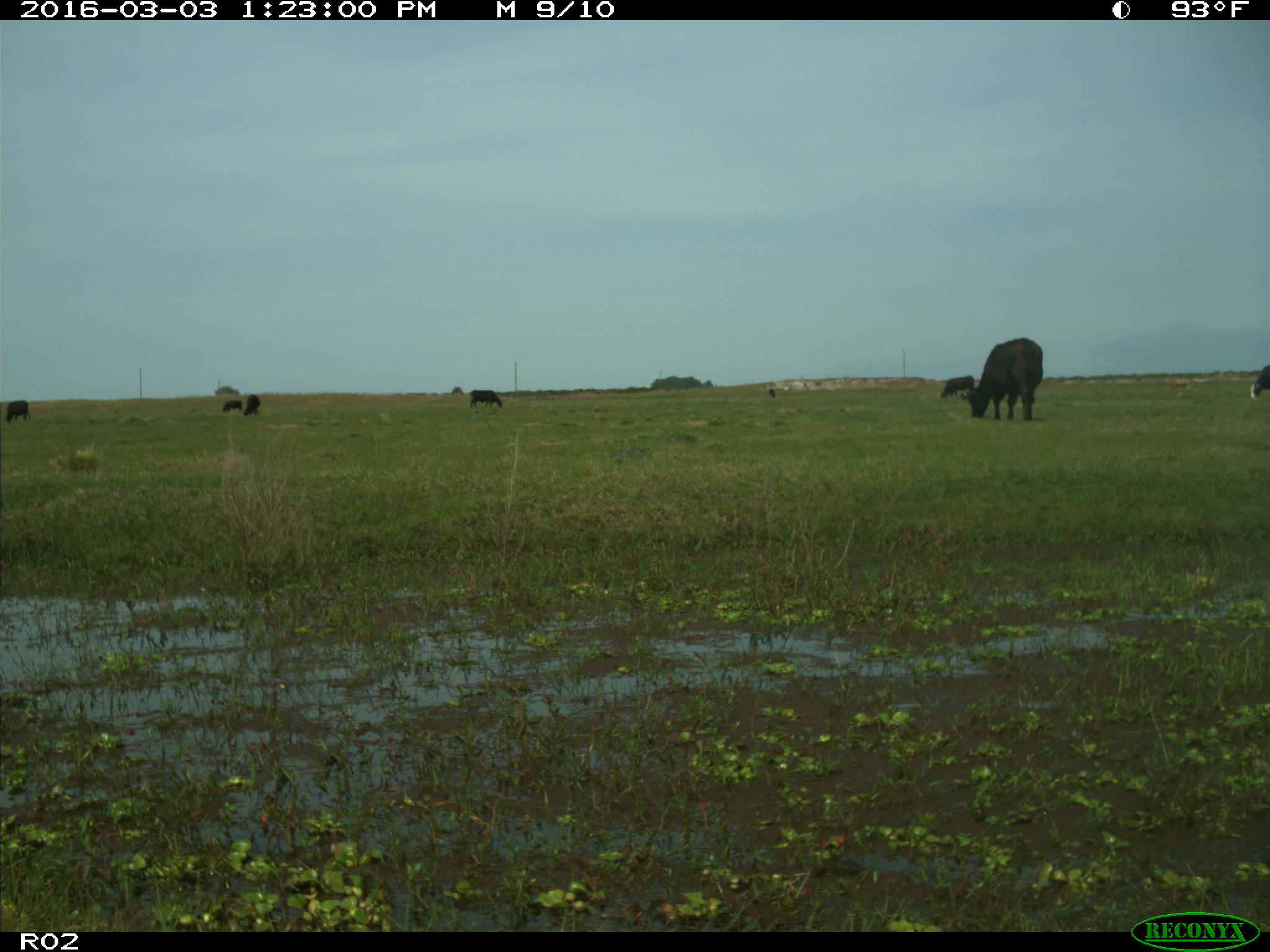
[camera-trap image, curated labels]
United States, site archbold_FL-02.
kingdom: Animalia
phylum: Chordata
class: Mammalia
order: Artiodactyla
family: Bovidae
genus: Bos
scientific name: Bos taurus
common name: domestic cow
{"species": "Bos taurus (domestic cow)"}